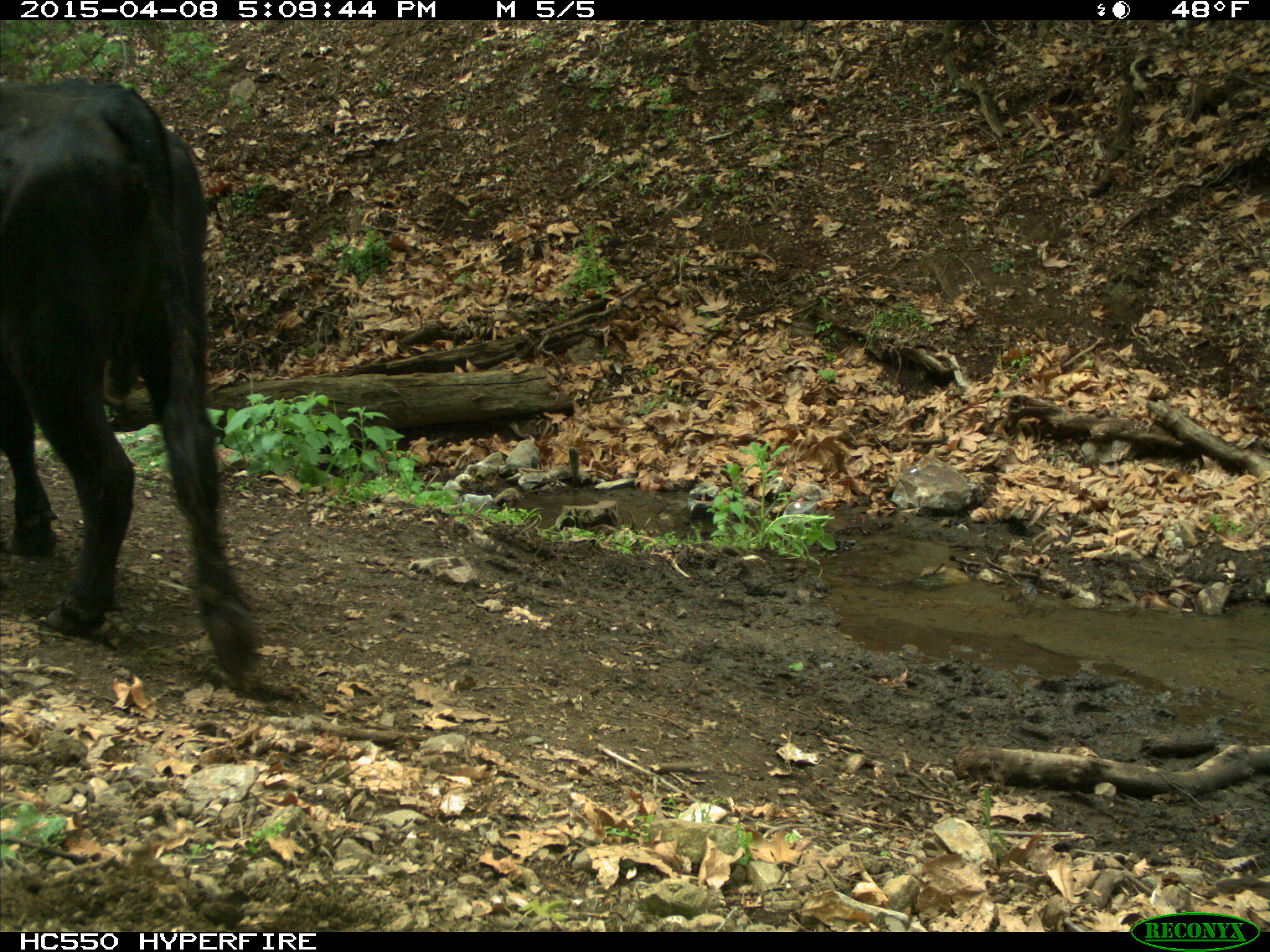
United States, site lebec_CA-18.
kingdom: Animalia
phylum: Chordata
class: Mammalia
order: Artiodactyla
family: Bovidae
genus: Bos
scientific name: Bos taurus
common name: domestic cow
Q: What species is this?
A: Bos taurus (domestic cow).